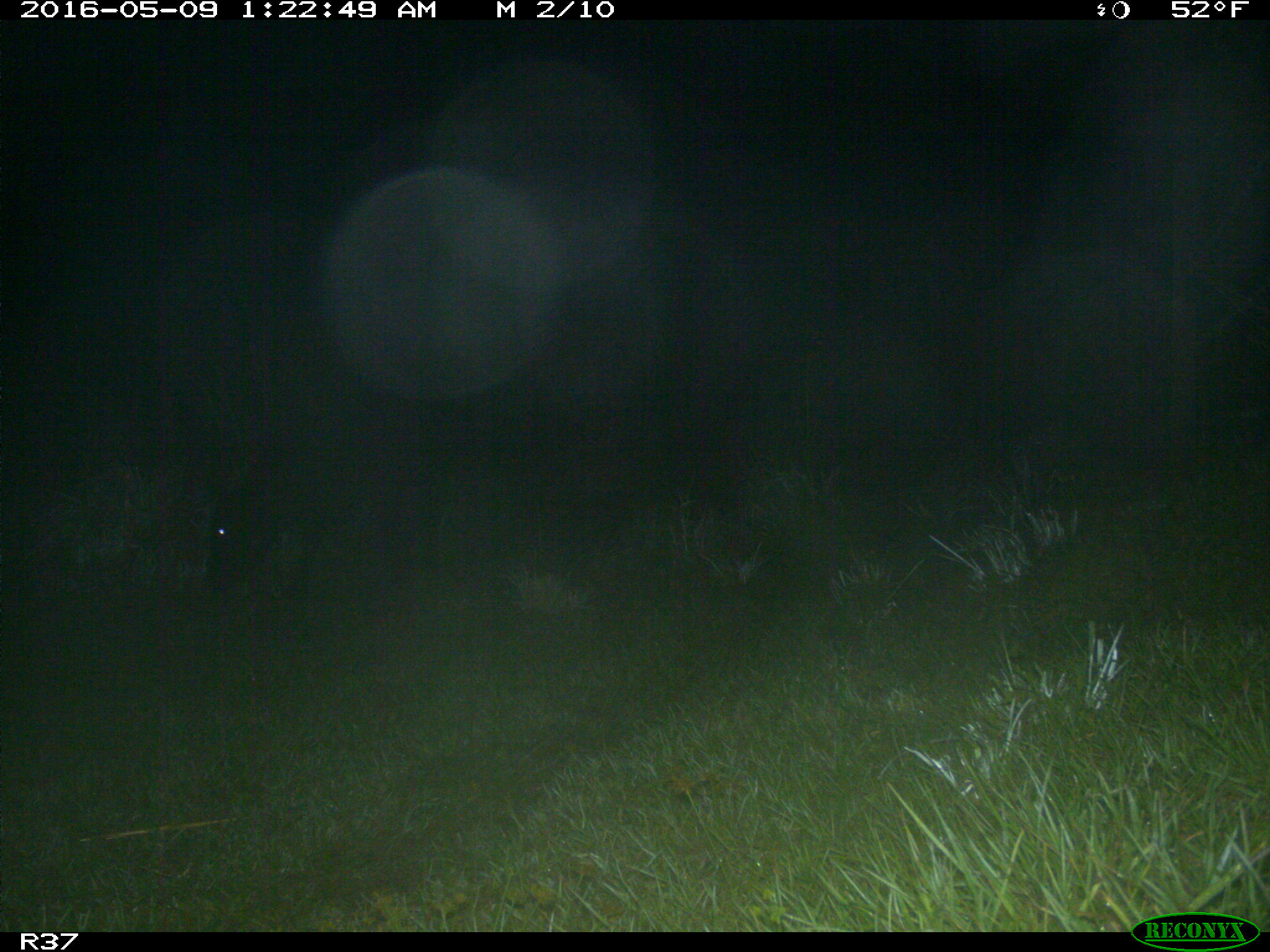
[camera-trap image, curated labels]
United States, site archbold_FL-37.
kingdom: Animalia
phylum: Chordata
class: Mammalia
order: Artiodactyla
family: Bovidae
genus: Bos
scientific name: Bos taurus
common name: domestic cow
Bos taurus (domestic cow).